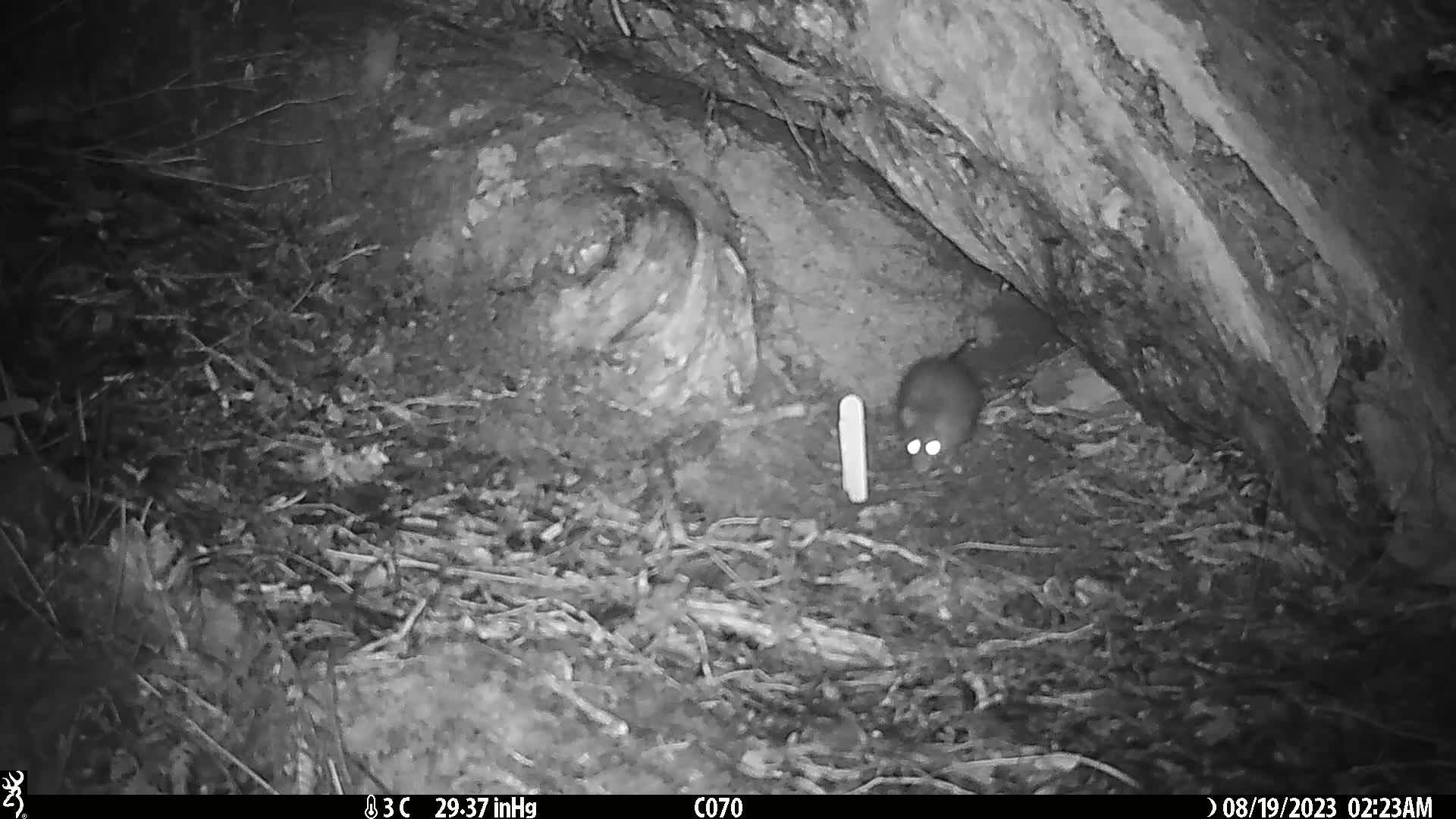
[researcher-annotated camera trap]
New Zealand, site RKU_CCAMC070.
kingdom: Animalia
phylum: Chordata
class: Mammalia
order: Rodentia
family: Muridae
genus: Rattus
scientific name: Rattus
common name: rat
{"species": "rat (Rattus)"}